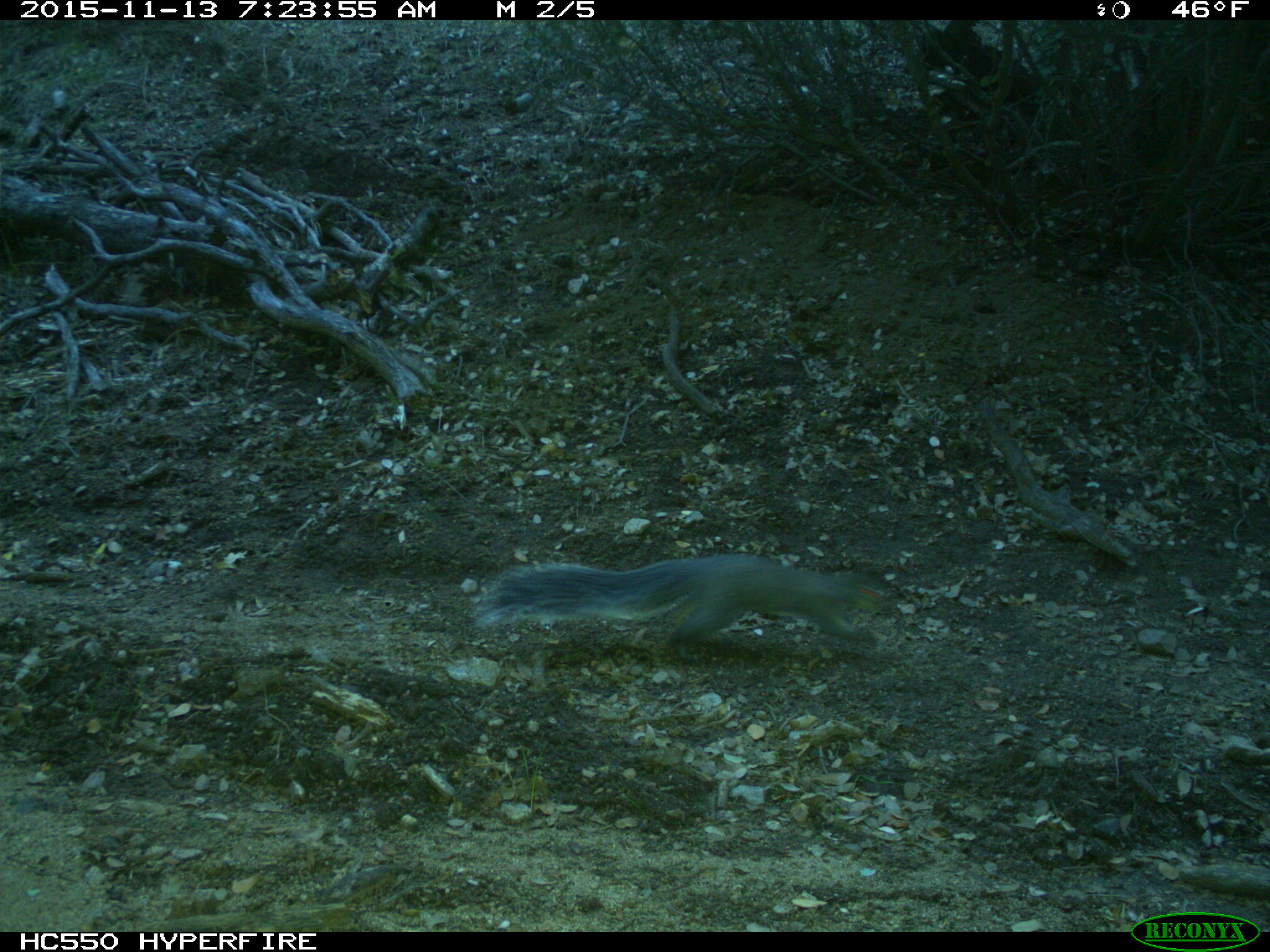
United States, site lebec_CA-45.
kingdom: Animalia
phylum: Chordata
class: Mammalia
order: Rodentia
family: Sciuridae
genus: Sciurus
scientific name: Sciurus carolinensis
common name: eastern gray squirrel